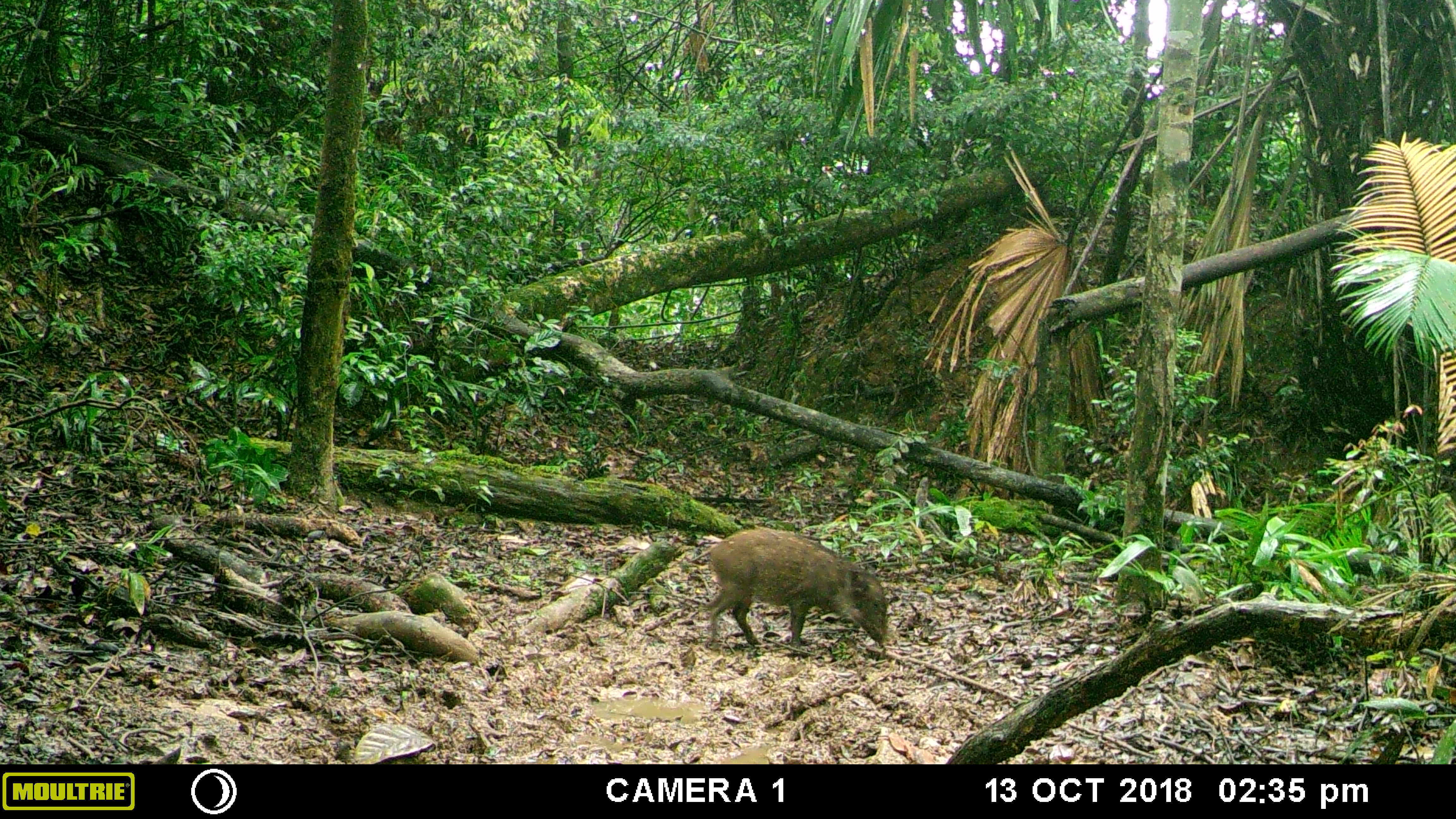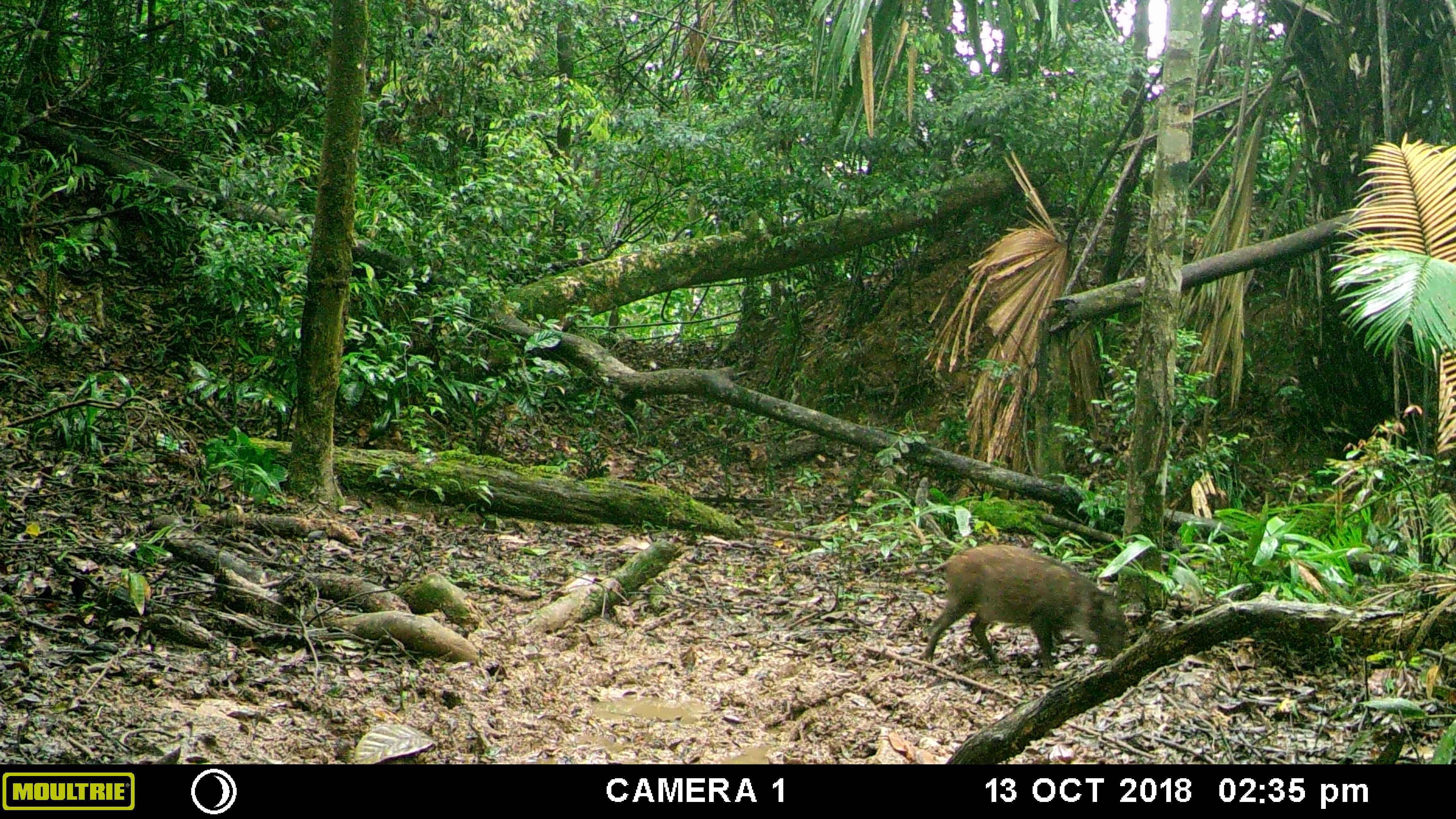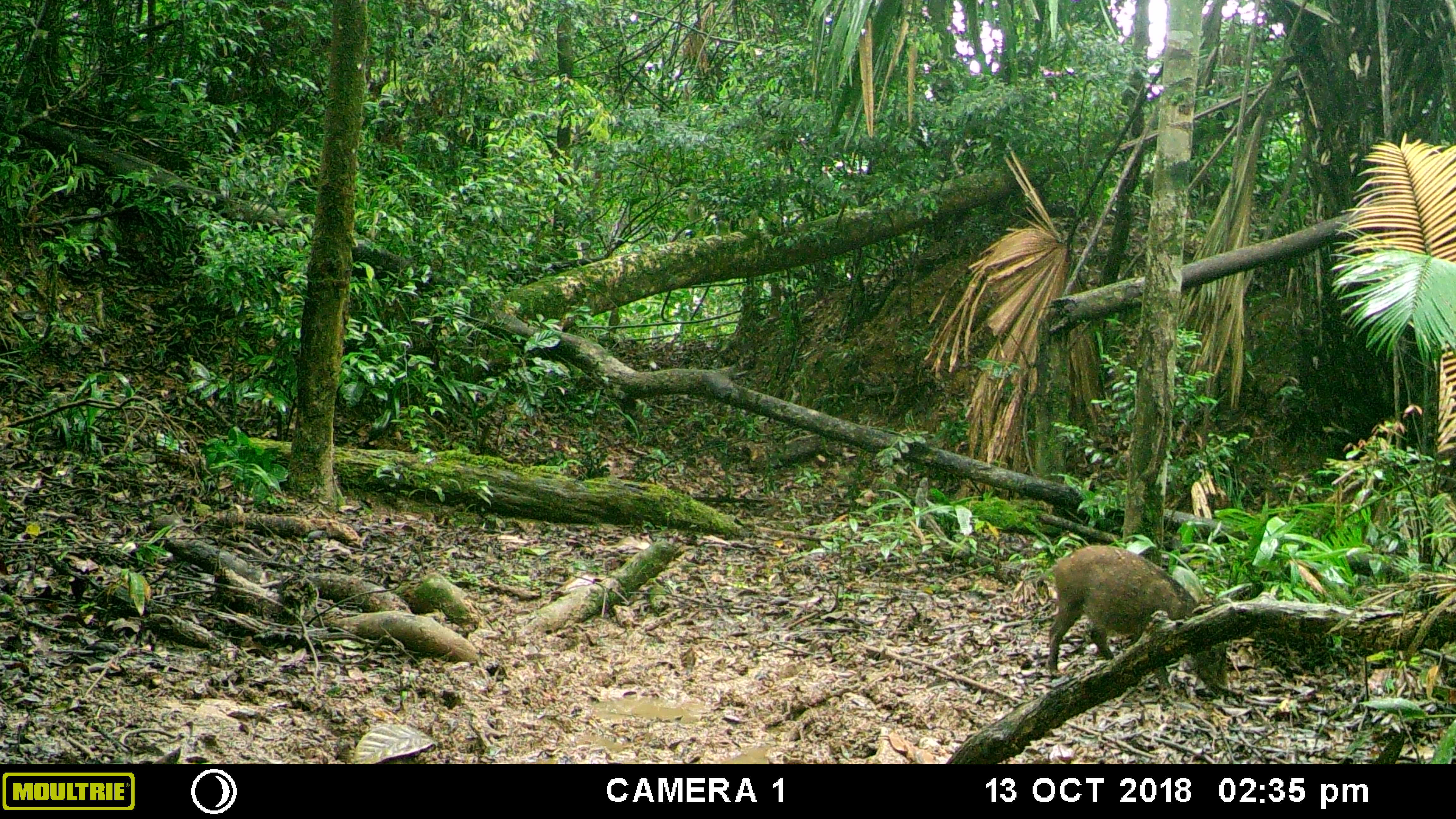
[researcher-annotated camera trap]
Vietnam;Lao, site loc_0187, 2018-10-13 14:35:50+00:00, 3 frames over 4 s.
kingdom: Animalia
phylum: Chordata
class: Mammalia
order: Artiodactyla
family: Suidae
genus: Sus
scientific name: Sus scrofa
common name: eurasian wild pig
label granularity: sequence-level